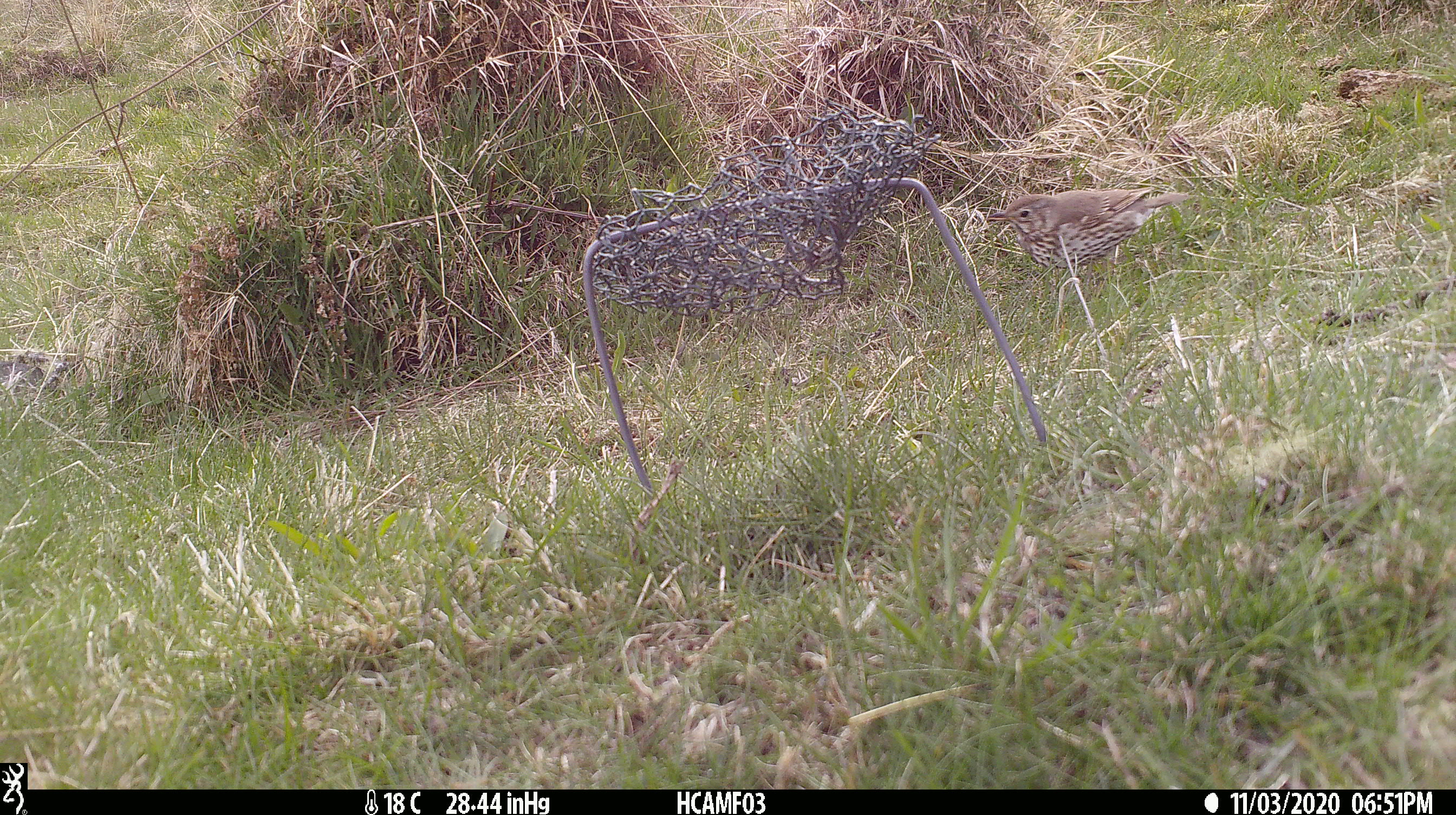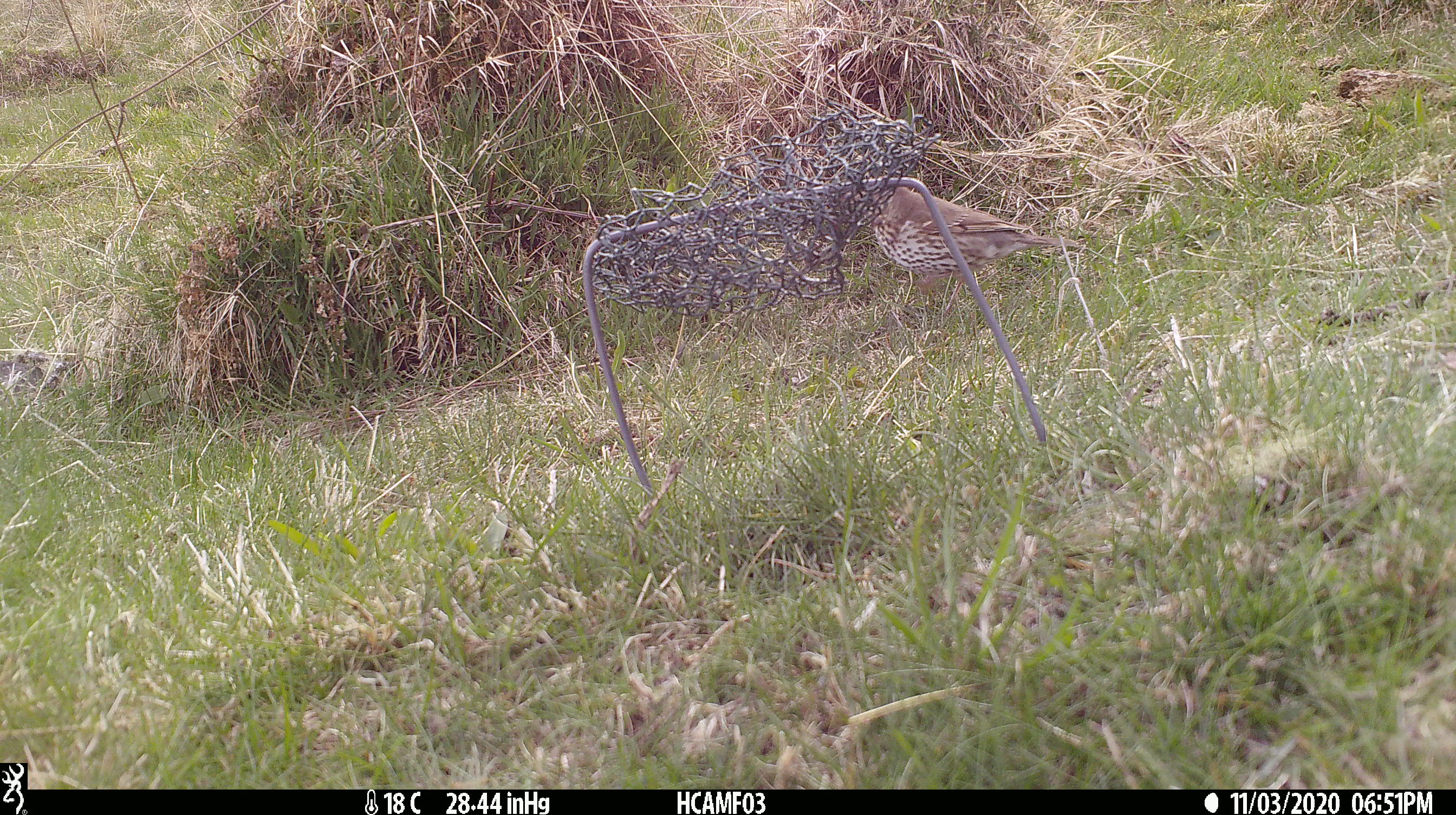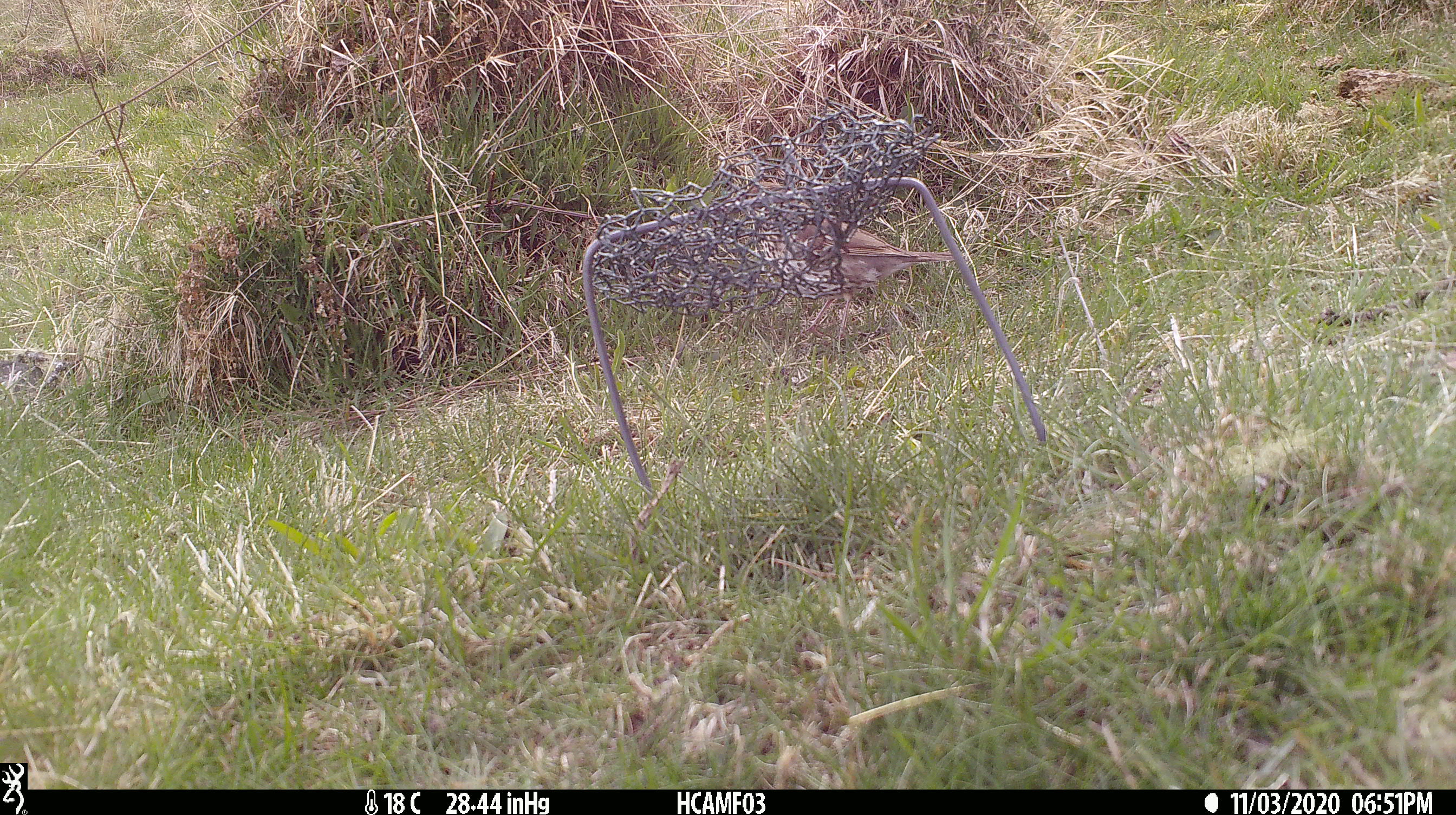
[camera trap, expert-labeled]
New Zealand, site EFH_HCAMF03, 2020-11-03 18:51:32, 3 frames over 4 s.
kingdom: Animalia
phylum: Chordata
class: Aves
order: Passeriformes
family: Turdidae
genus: Turdus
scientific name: Turdus philomelos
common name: song thrush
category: thrush